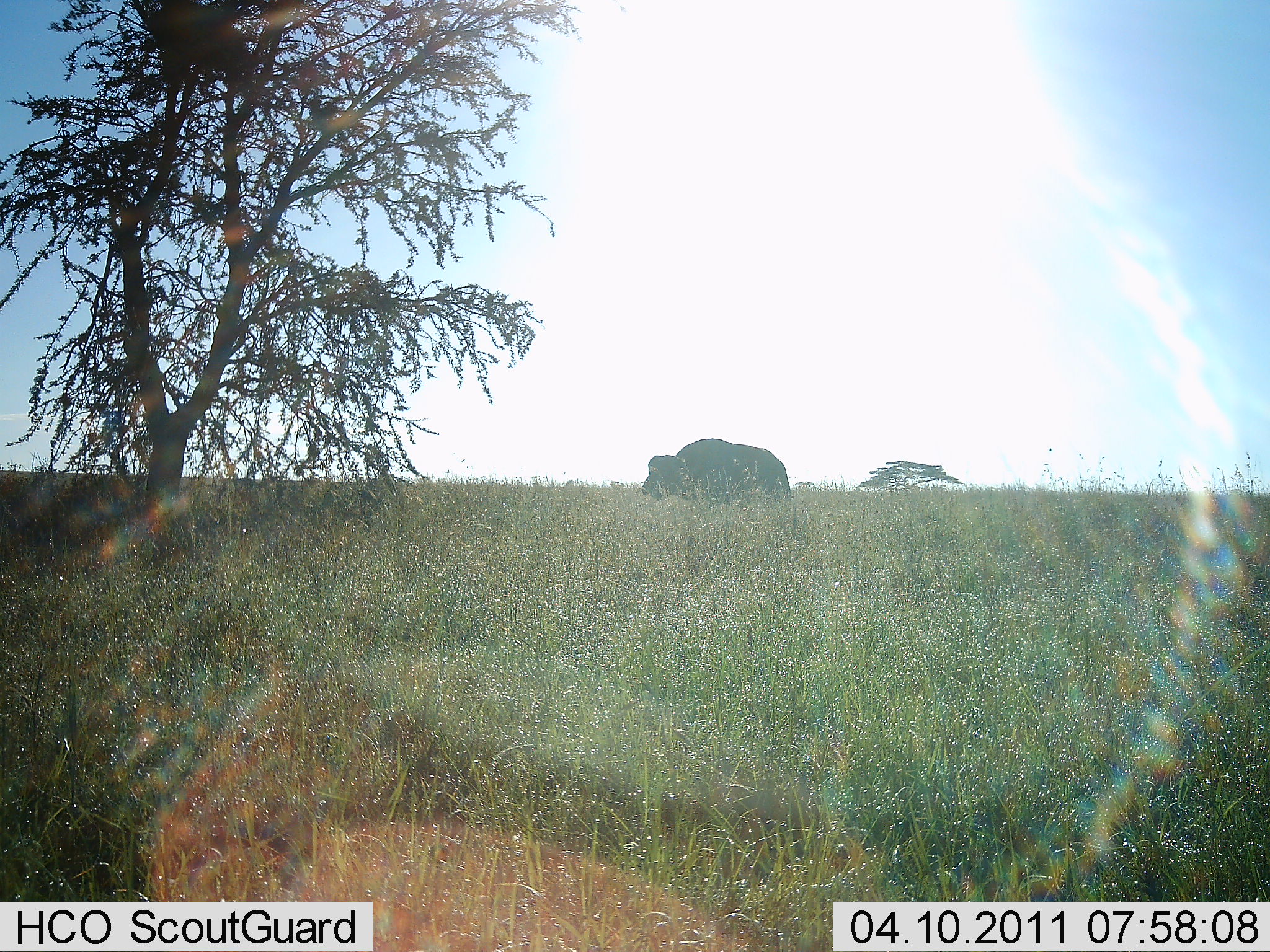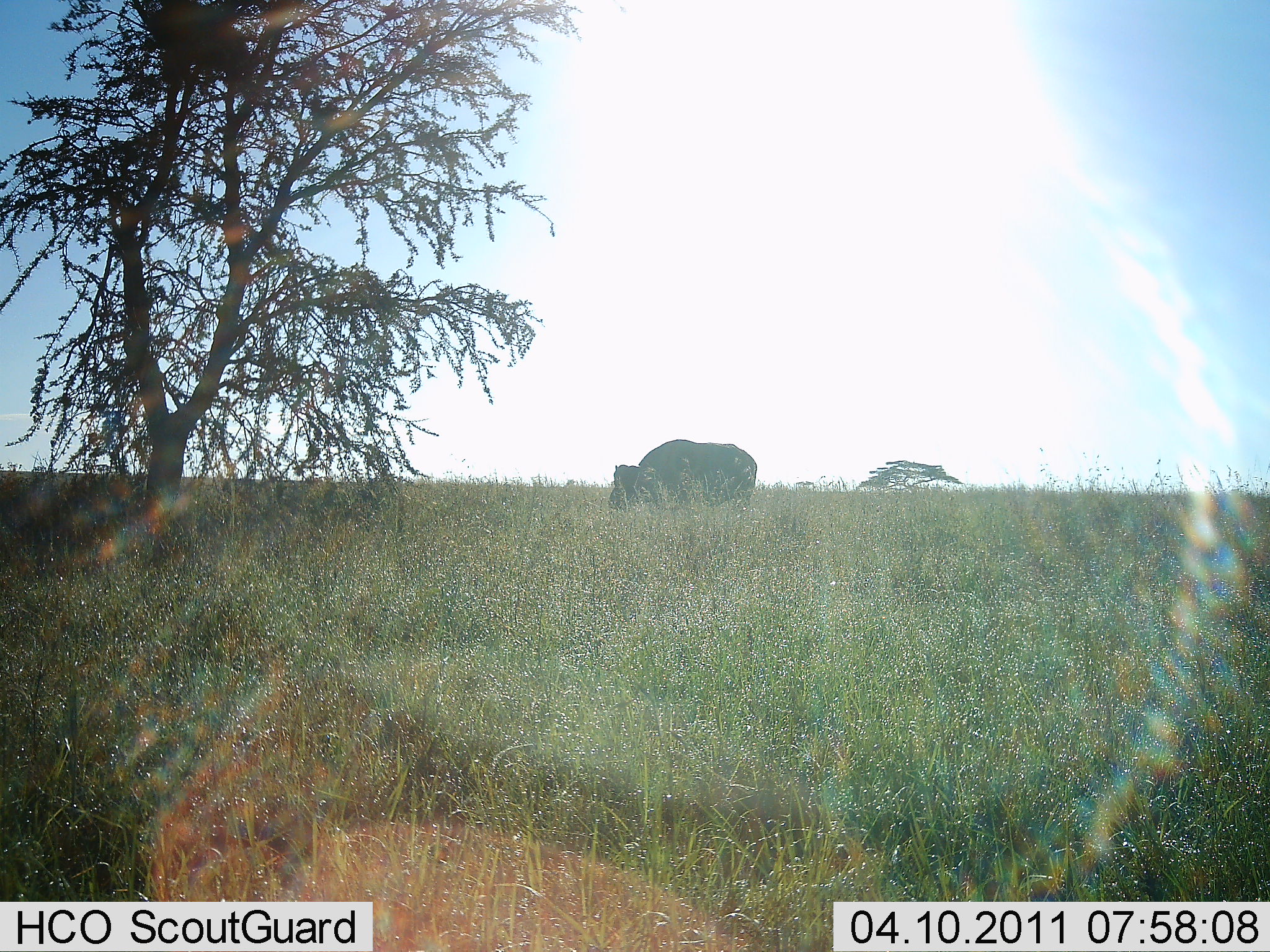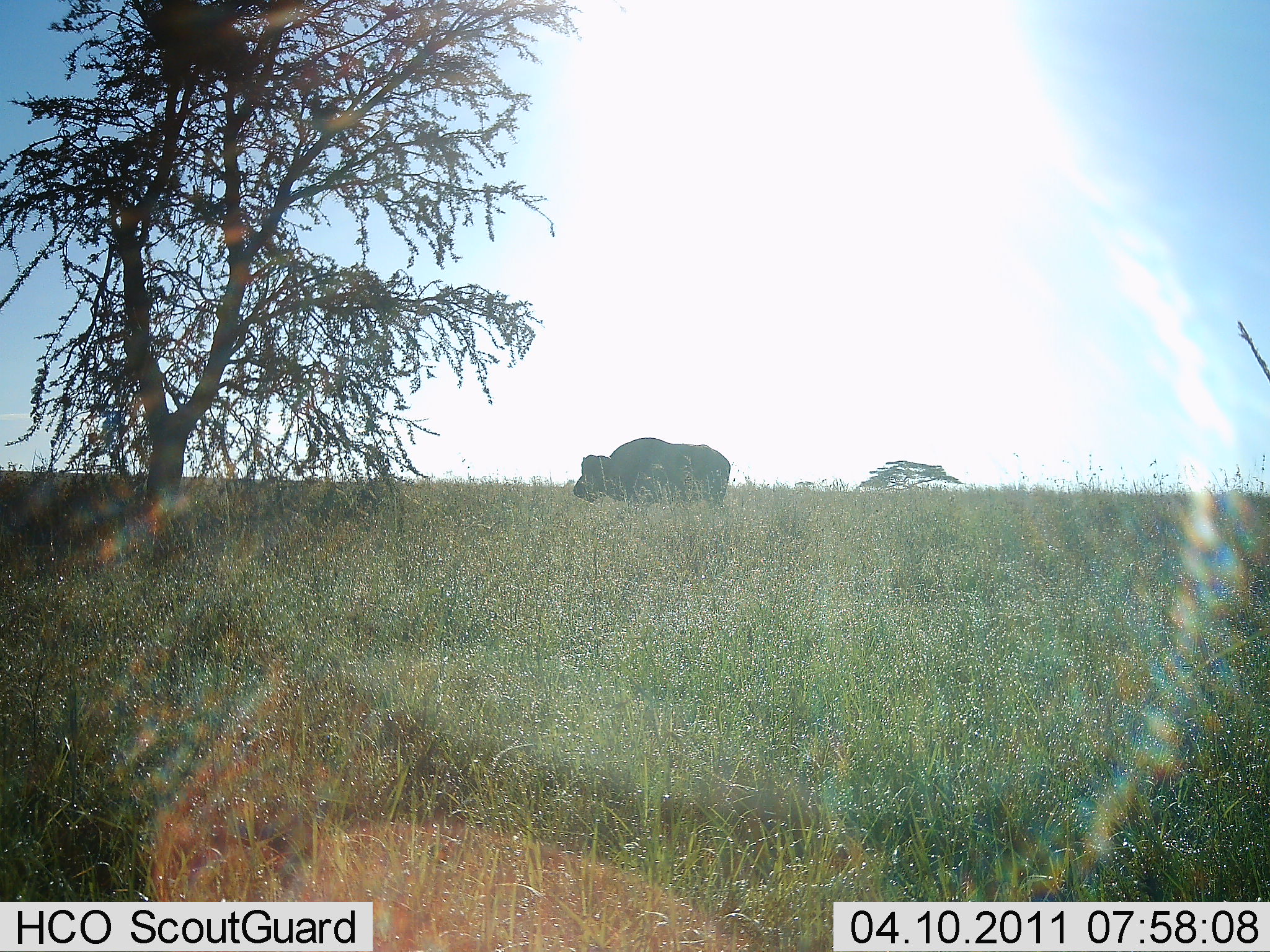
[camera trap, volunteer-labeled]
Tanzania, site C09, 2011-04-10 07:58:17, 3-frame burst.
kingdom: Animalia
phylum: Chordata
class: Mammalia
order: Artiodactyla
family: Bovidae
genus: Syncerus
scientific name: Syncerus caffer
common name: cape buffalo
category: buffalo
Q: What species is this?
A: Buffalo (cape buffalo) (Syncerus caffer).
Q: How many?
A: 1.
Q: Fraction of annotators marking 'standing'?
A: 40%.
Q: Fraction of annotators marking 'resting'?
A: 0%.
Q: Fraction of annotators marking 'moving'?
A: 60%.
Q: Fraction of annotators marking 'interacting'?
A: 0%.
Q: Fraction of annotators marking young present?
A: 0%.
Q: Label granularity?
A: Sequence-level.